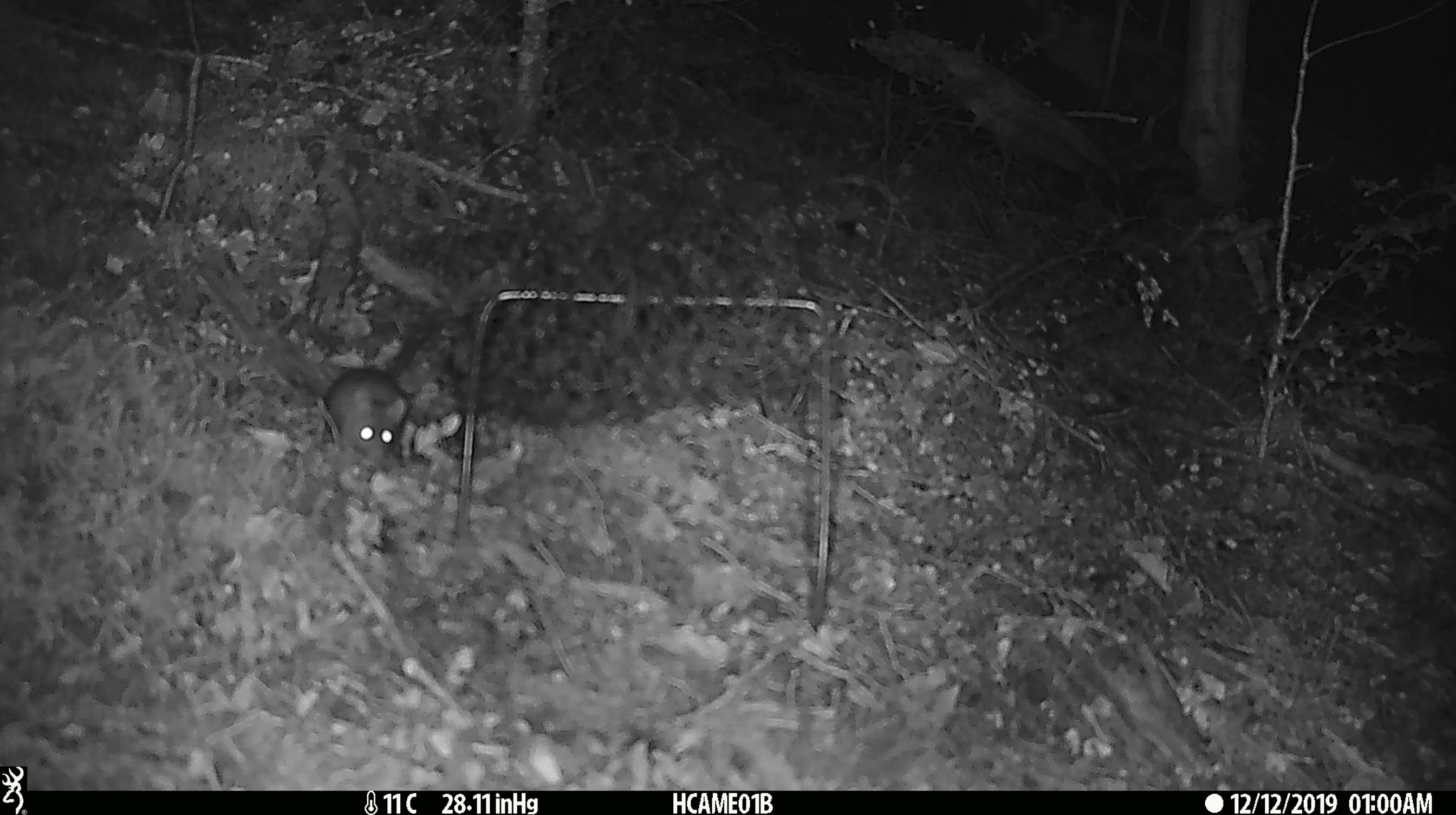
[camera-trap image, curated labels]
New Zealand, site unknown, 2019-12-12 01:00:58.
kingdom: Animalia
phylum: Chordata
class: Mammalia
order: Rodentia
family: Muridae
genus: Mus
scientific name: Mus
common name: mouse